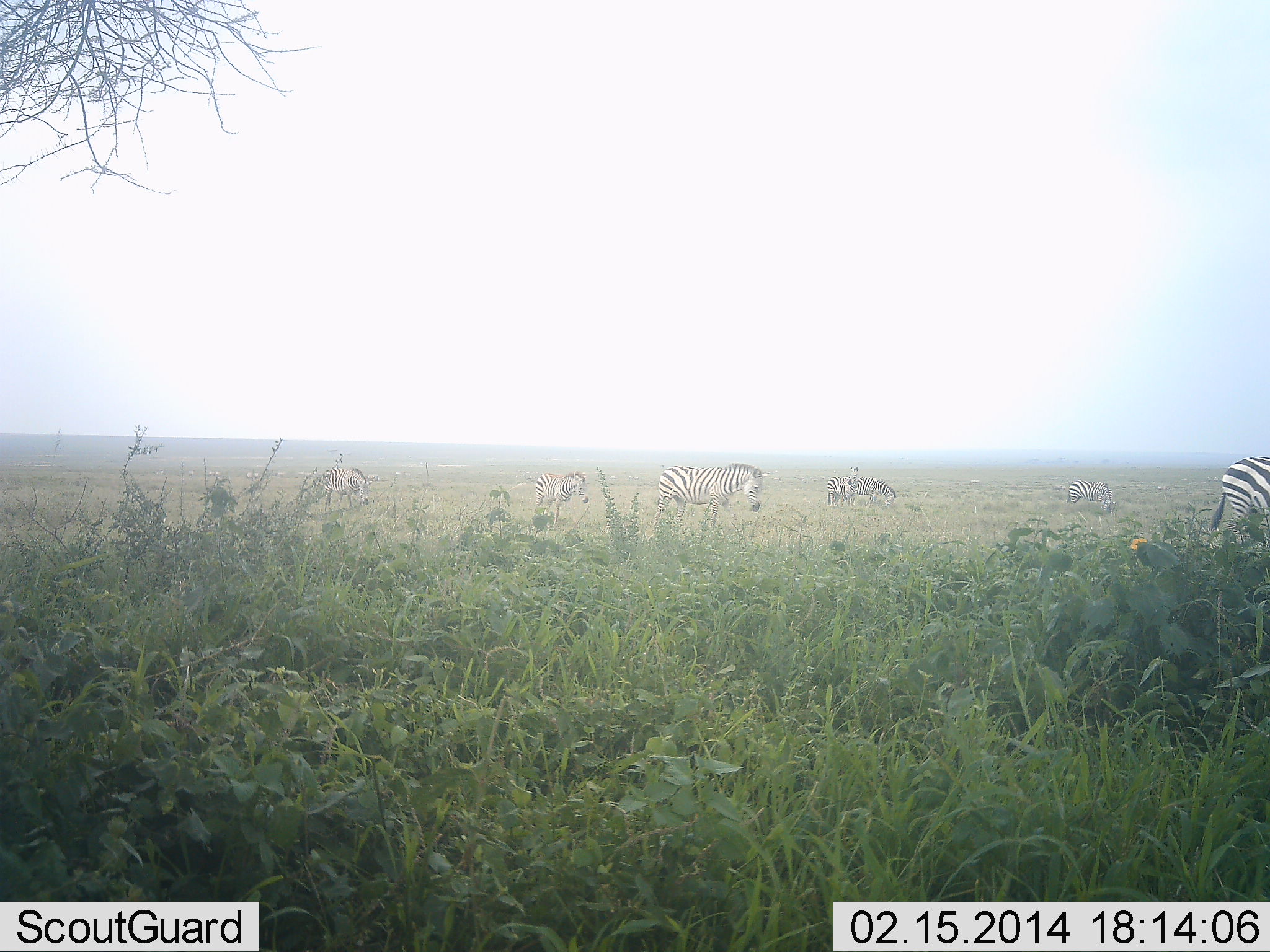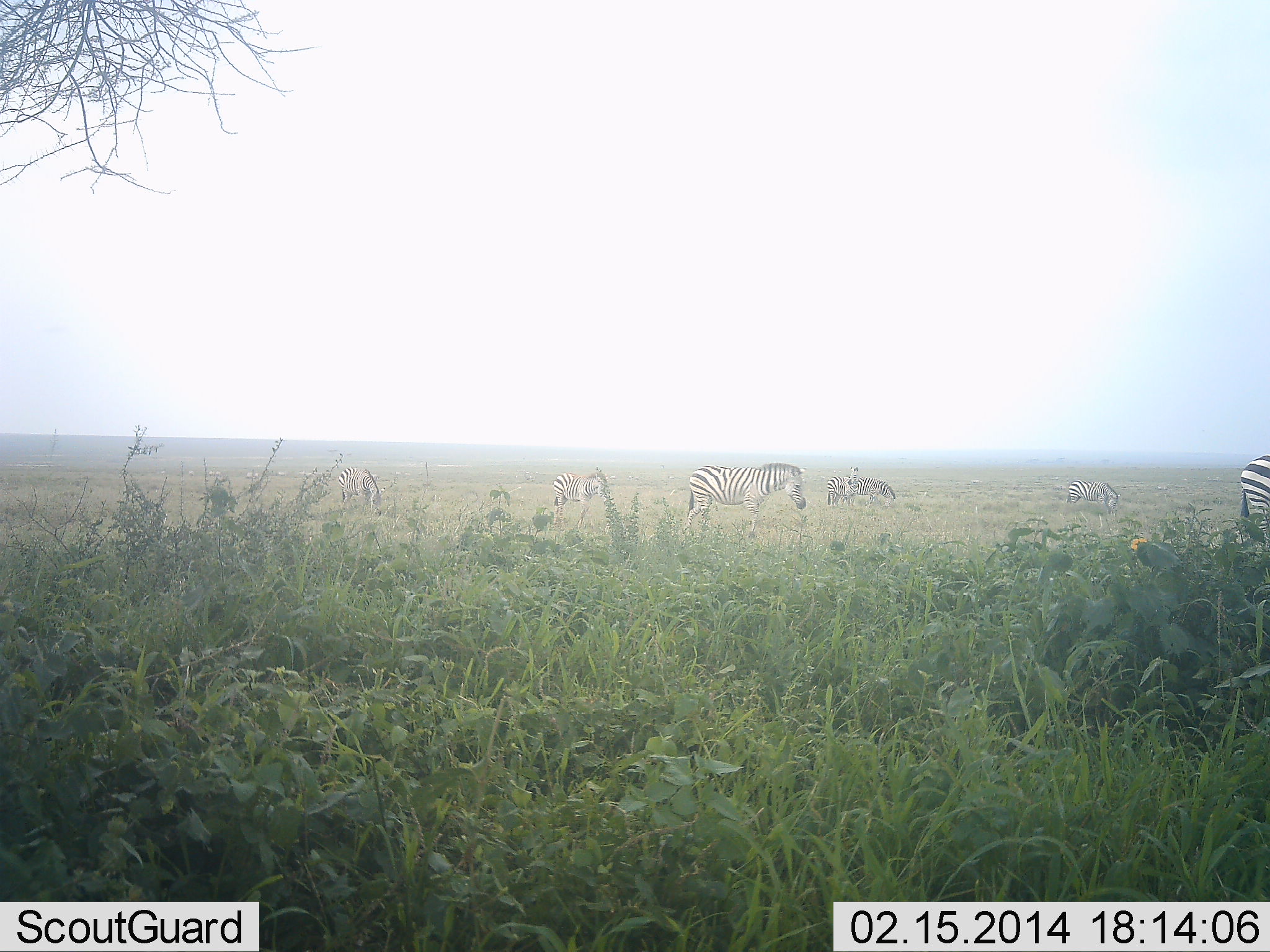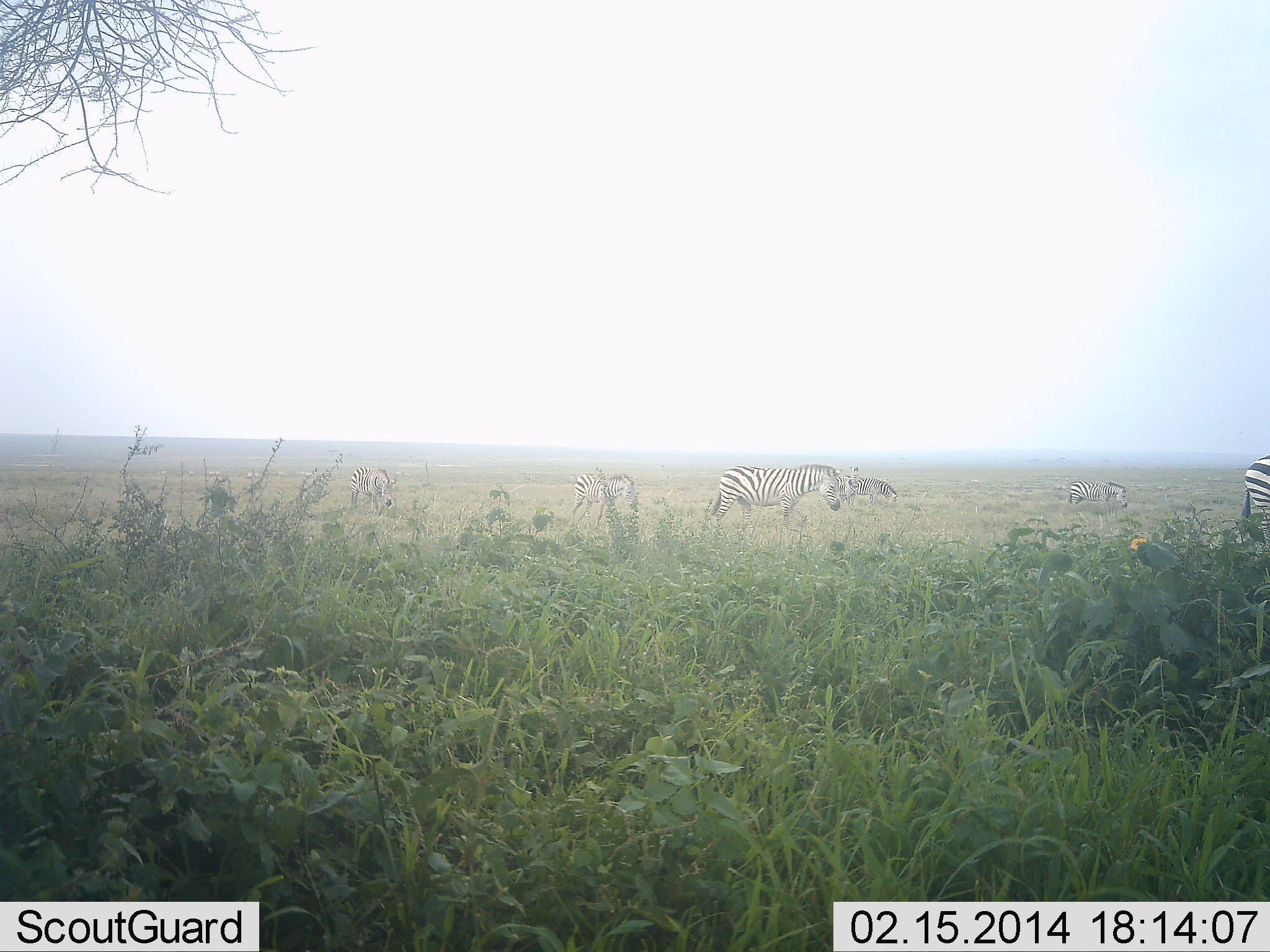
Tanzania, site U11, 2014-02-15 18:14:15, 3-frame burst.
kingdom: Animalia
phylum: Chordata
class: Mammalia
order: Perissodactyla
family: Equidae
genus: Equus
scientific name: Equus quagga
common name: plains zebra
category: zebra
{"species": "zebra (plains zebra) (Equus quagga)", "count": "6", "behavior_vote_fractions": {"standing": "52%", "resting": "3%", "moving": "64%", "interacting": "3%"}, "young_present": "3%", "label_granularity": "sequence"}